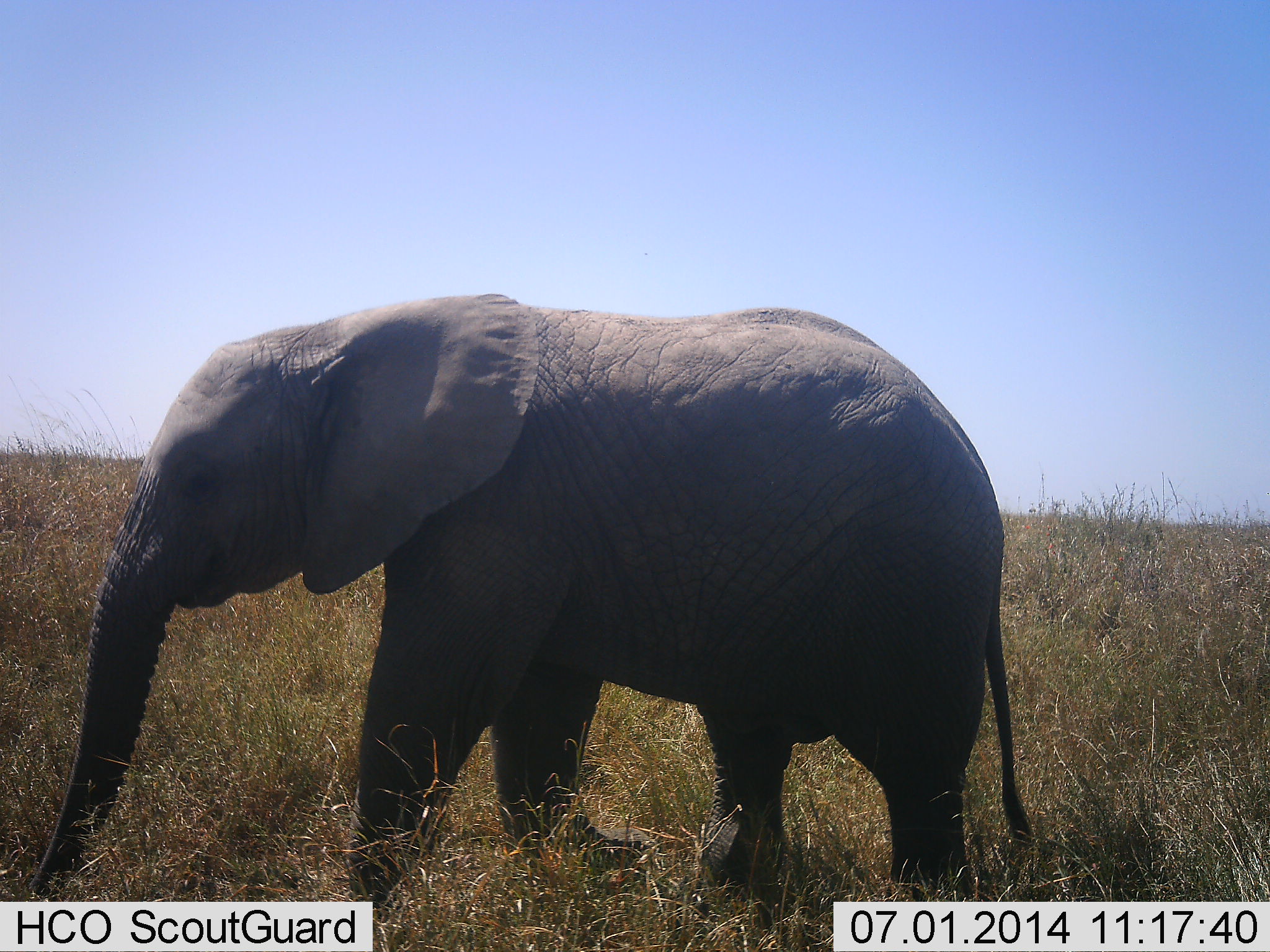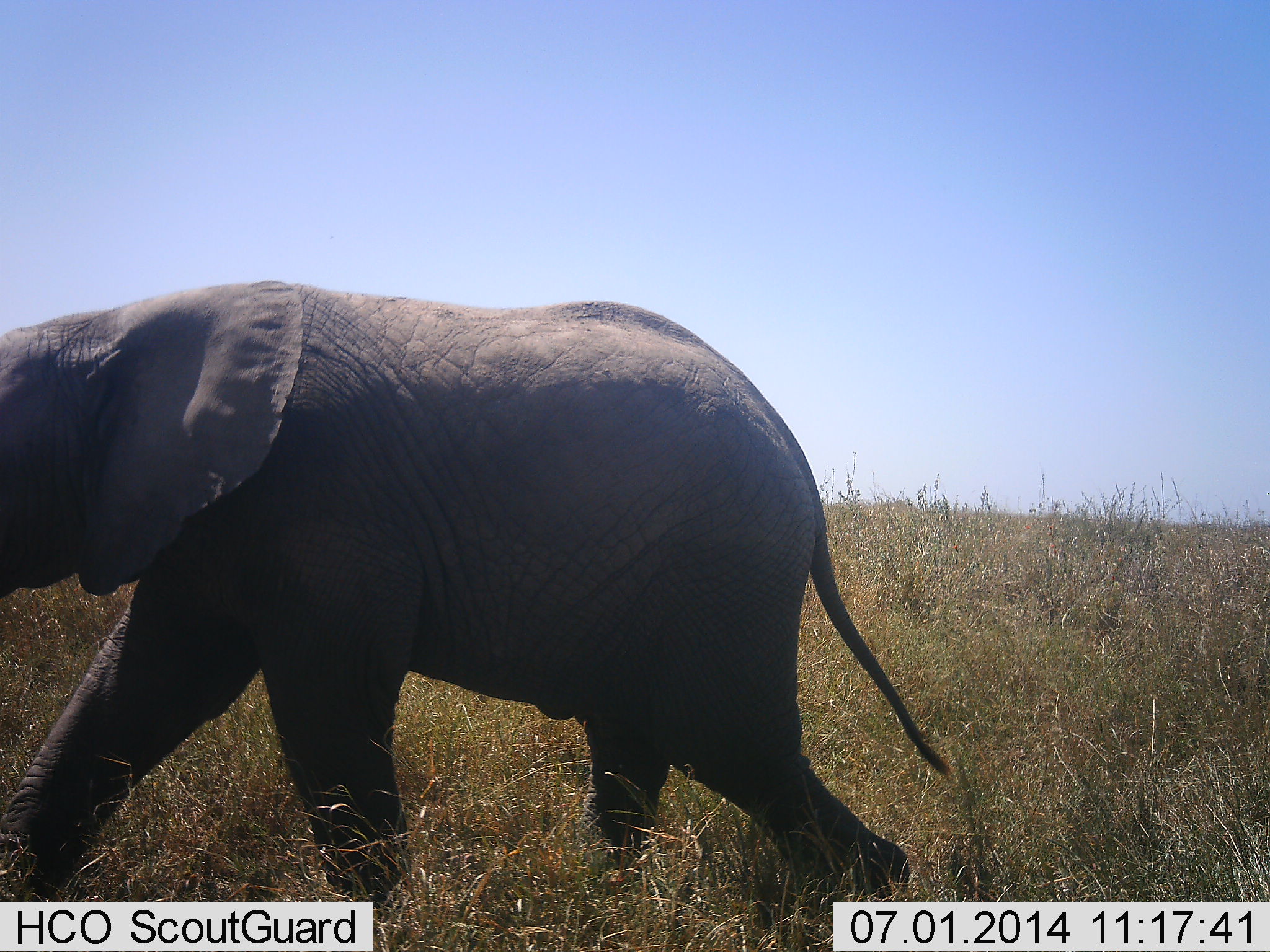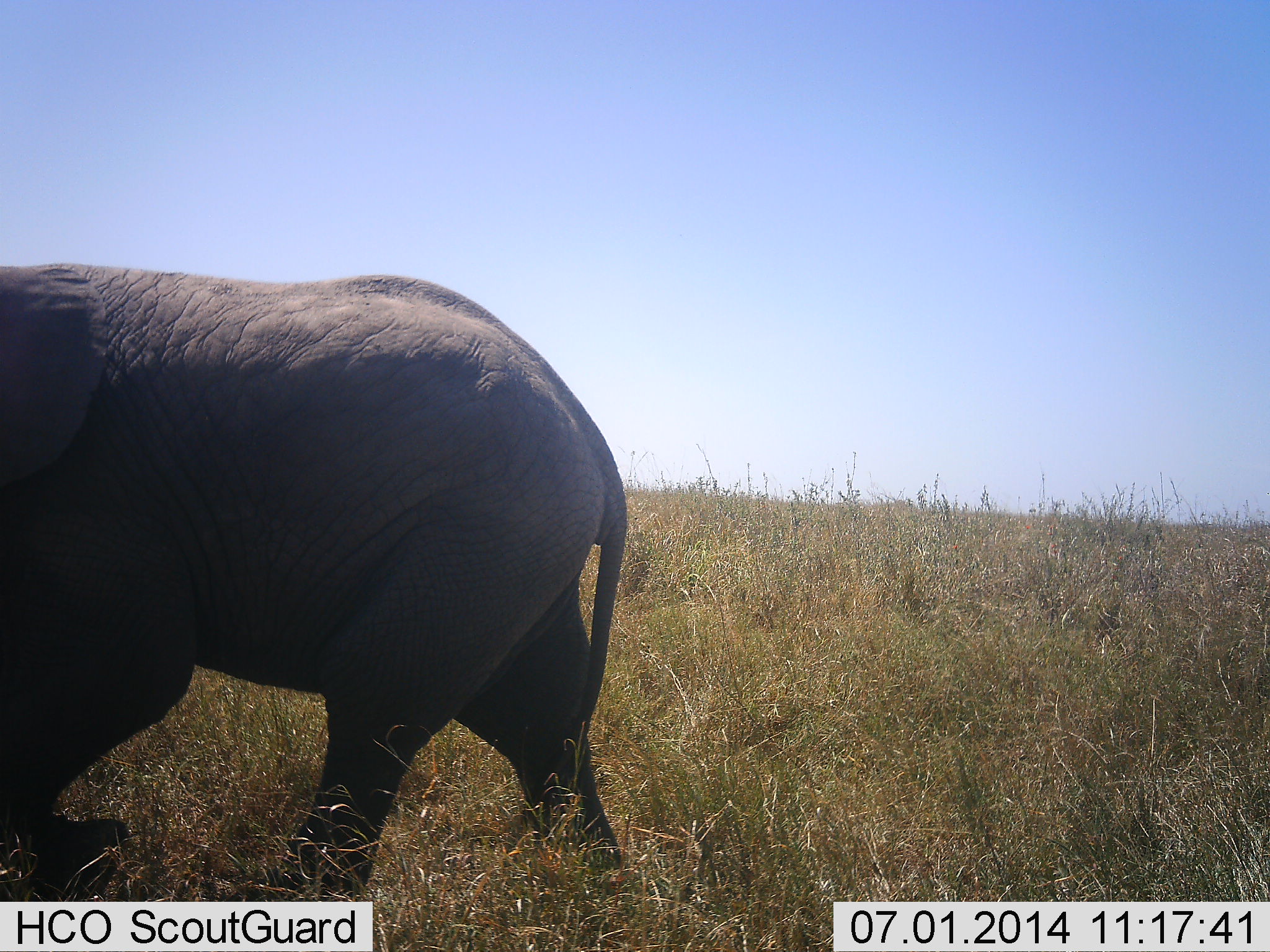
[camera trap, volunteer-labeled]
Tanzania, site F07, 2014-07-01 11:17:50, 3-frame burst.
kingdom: Animalia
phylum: Chordata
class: Mammalia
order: Proboscidea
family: Elephantidae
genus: Loxodonta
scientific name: Loxodonta africana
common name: african bush elephant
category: elephant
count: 1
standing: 20%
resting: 0%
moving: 90%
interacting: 0%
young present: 20%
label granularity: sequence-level